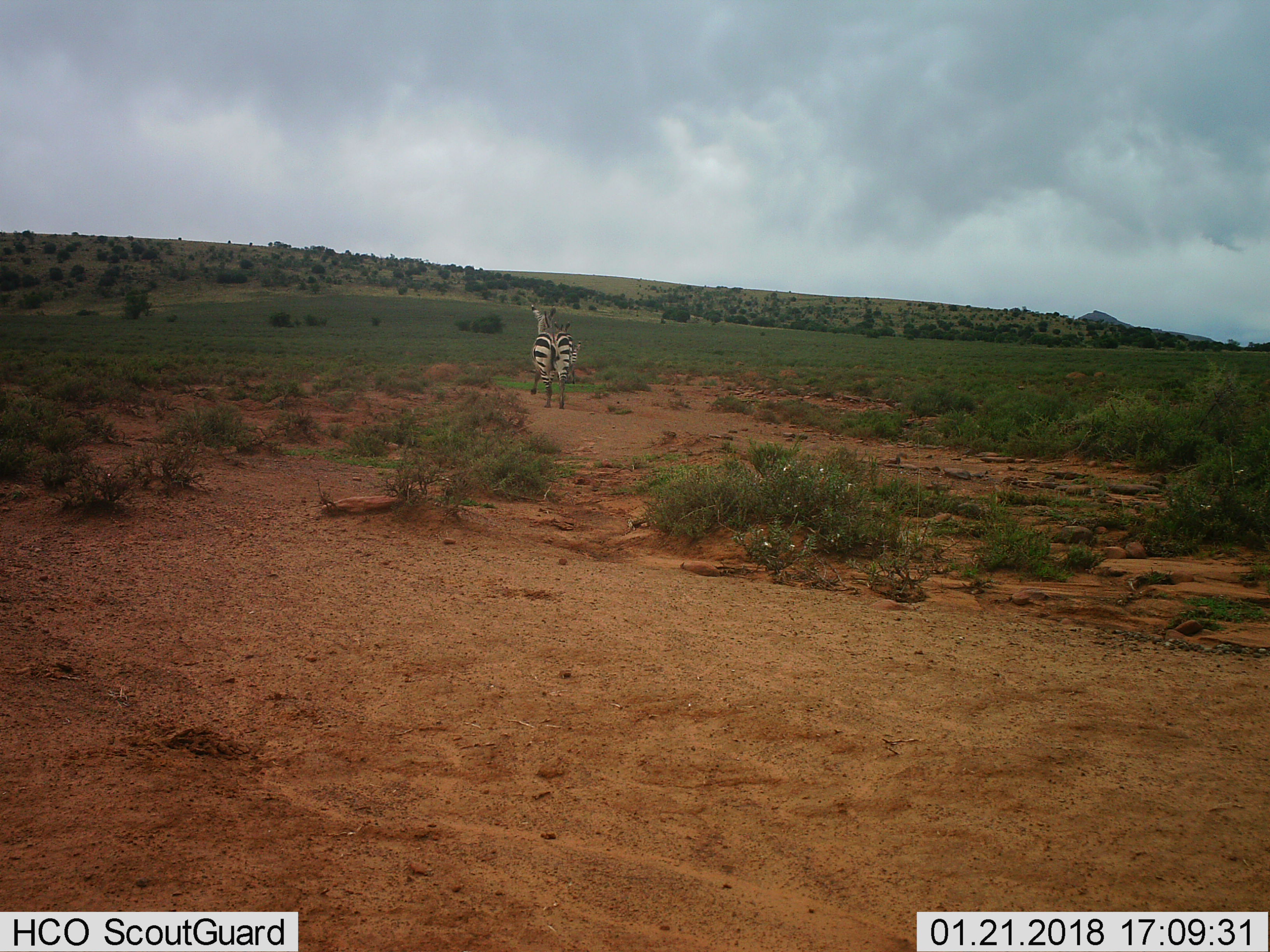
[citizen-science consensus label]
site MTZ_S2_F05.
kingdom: Animalia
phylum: Chordata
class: Mammalia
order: Perissodactyla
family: Equidae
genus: Equus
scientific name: Equus zebra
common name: mountain zebra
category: zebramountain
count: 2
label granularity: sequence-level